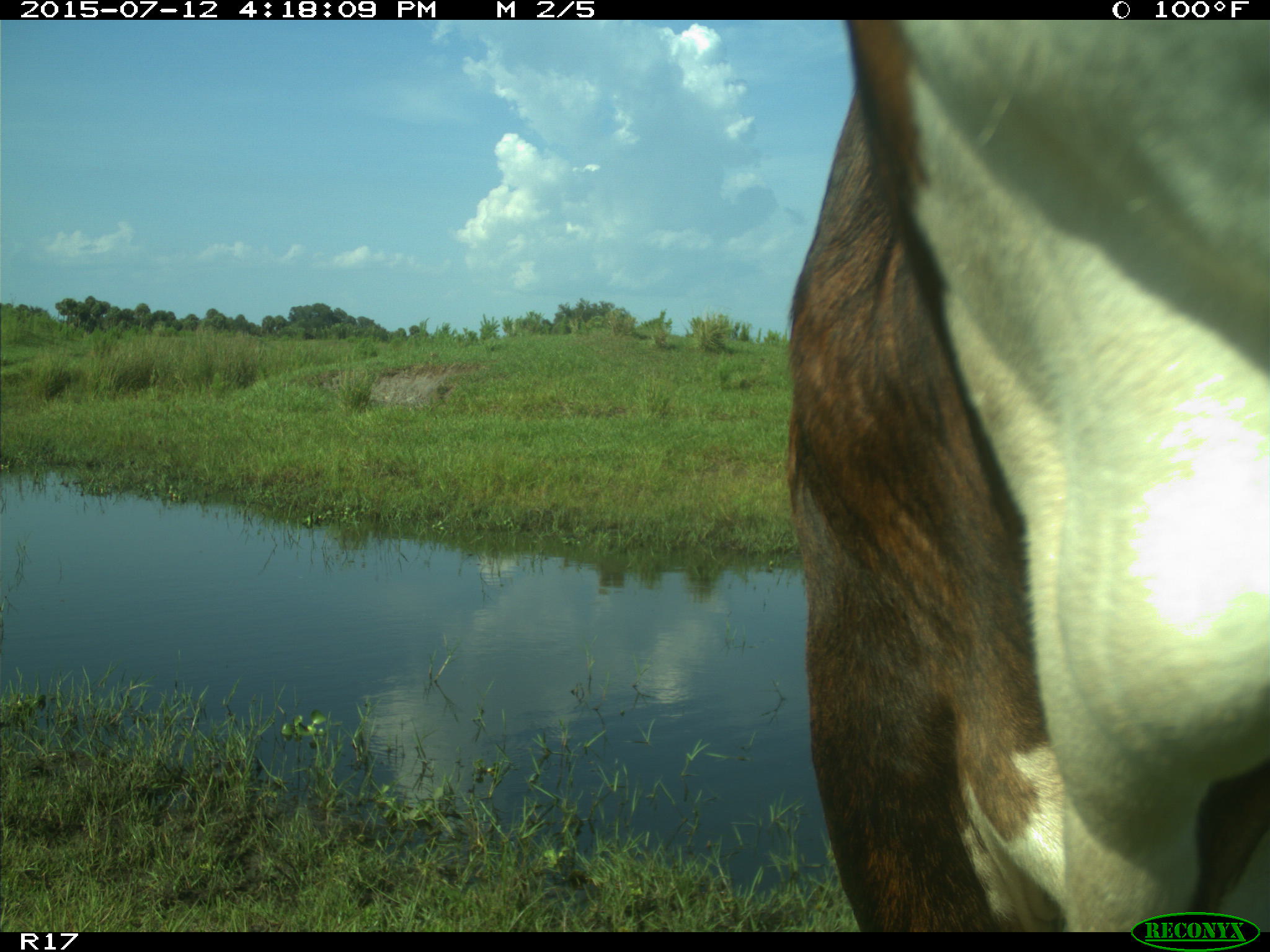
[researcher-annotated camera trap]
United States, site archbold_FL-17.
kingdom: Animalia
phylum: Chordata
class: Mammalia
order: Artiodactyla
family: Bovidae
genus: Bos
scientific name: Bos taurus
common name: domestic cow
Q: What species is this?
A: Bos taurus (domestic cow).